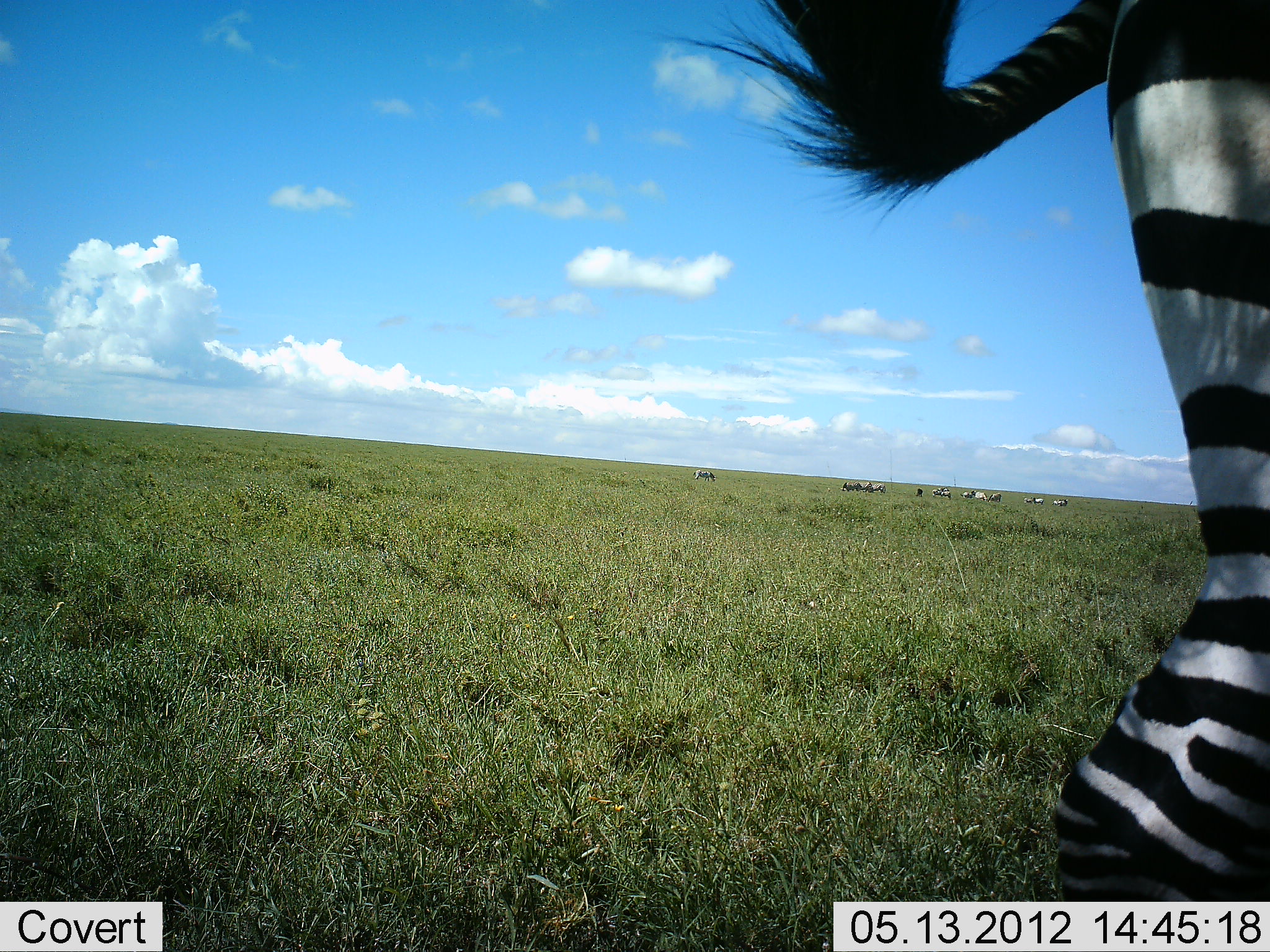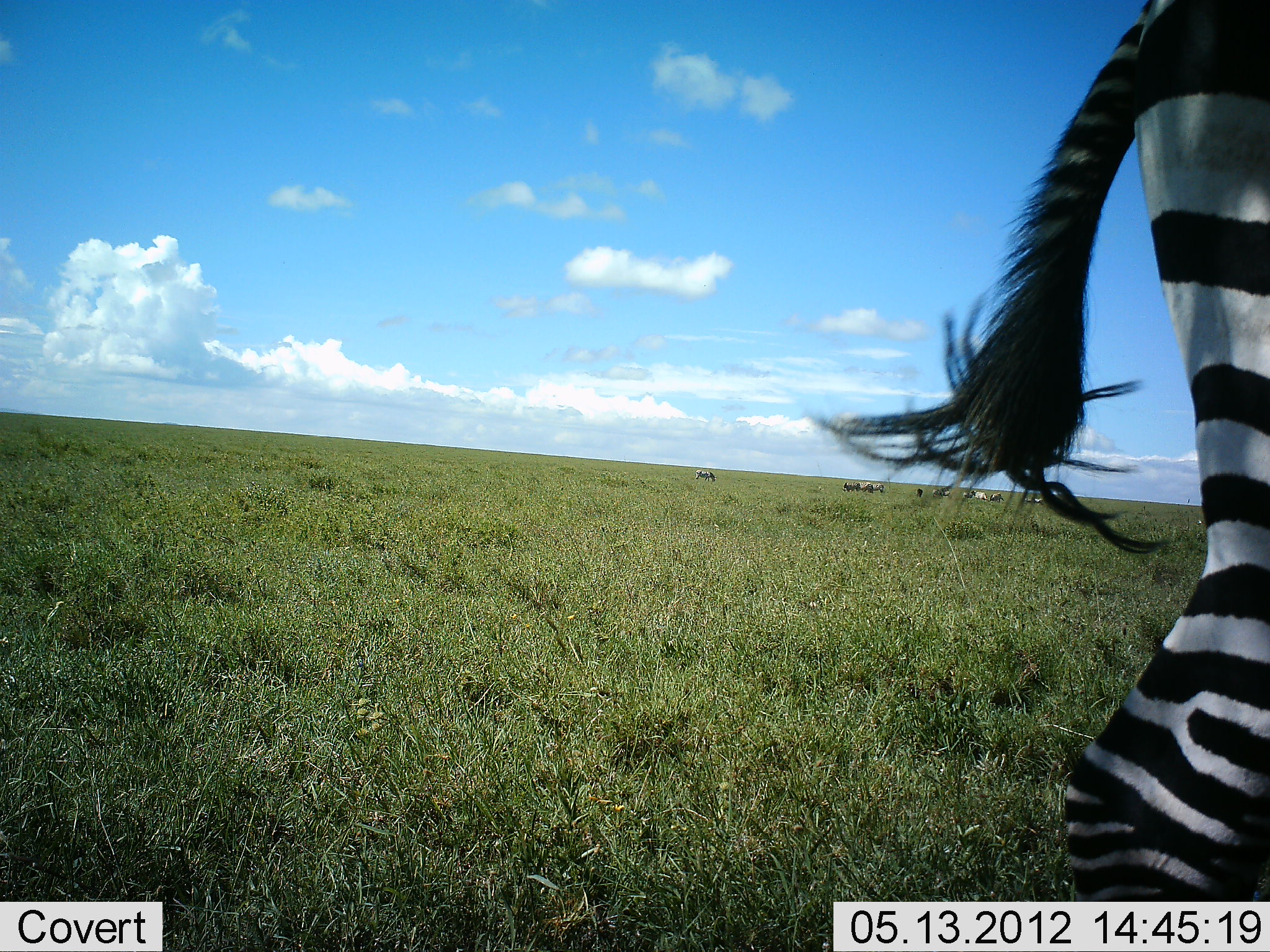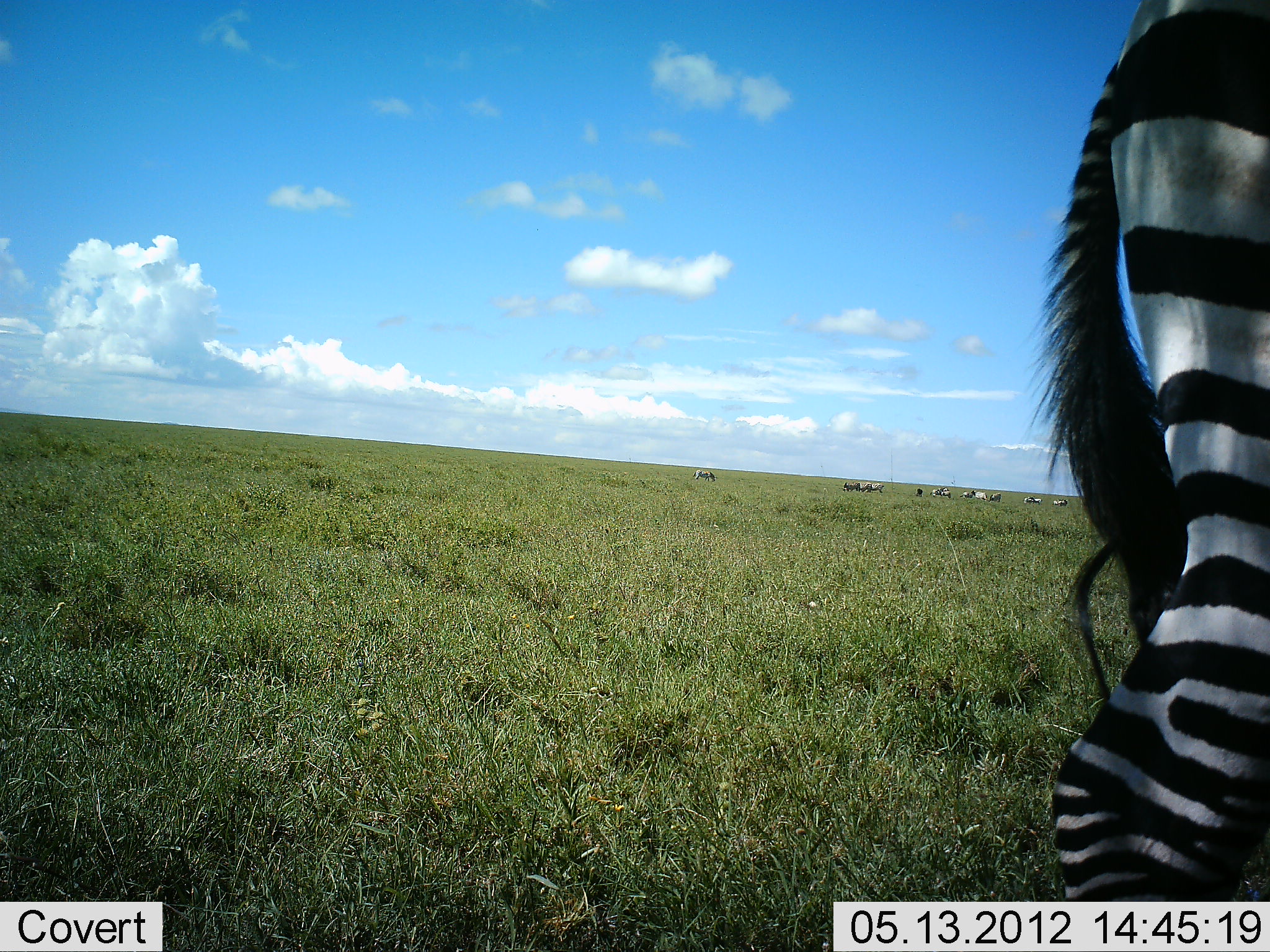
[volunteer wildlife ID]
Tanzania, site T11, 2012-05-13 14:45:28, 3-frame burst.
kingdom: Animalia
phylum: Chordata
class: Mammalia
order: Perissodactyla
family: Equidae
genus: Equus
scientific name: Equus quagga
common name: plains zebra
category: zebra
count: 1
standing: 86%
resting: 14%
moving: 14%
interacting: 0%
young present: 0%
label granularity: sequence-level